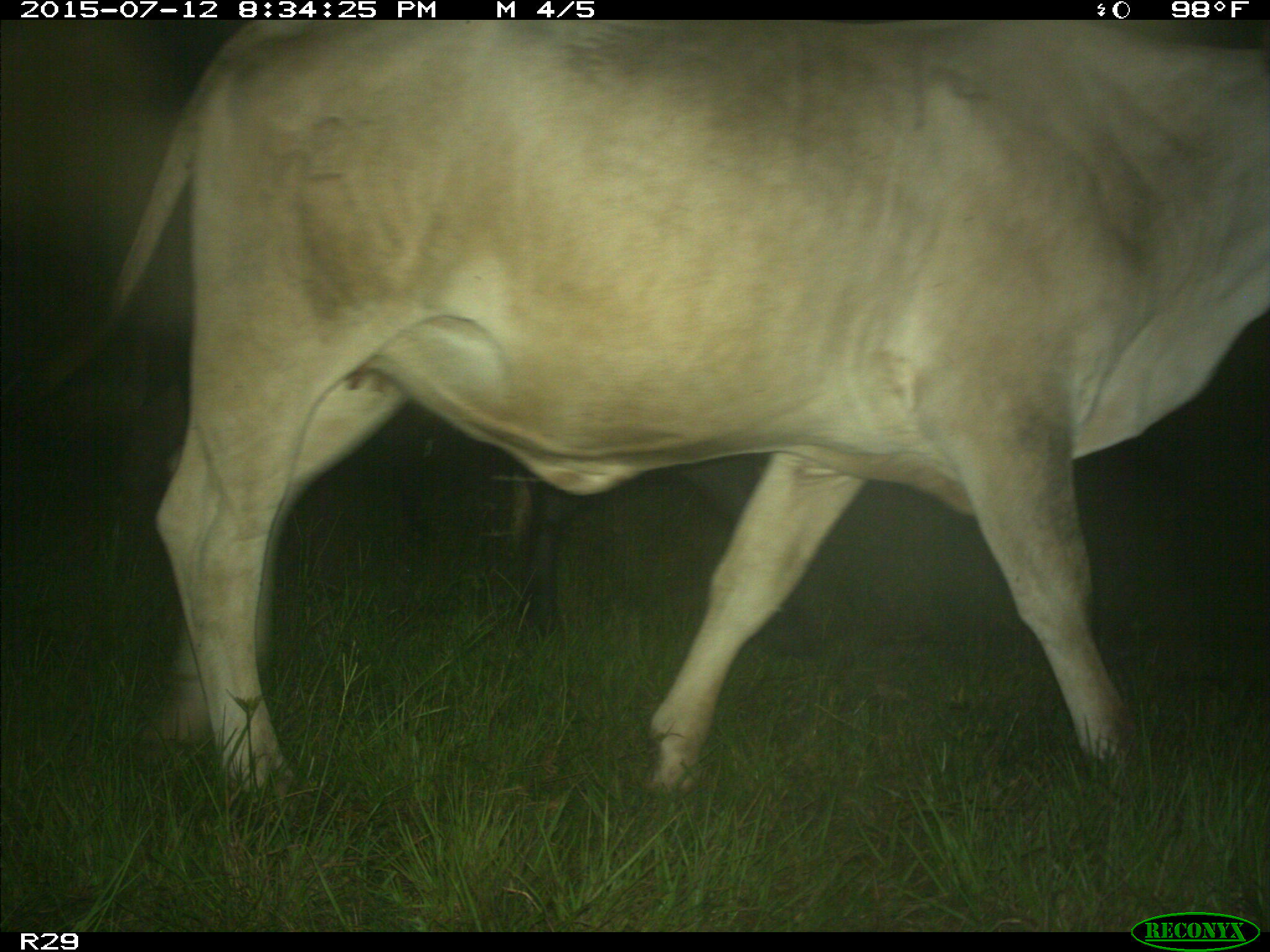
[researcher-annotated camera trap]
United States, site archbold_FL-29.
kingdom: Animalia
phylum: Chordata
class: Mammalia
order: Artiodactyla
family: Bovidae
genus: Bos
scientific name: Bos taurus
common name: domestic cow